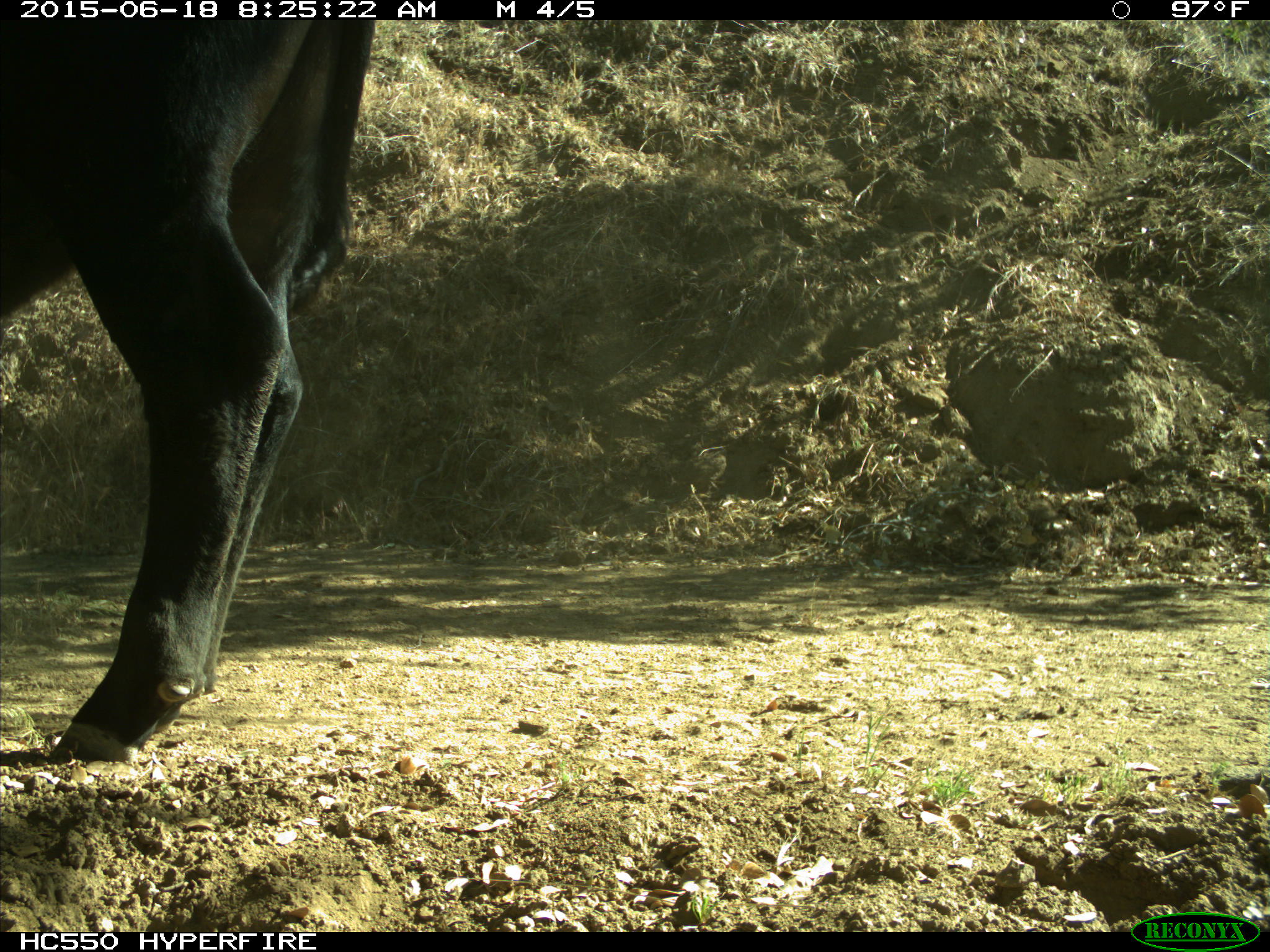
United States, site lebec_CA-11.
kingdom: Animalia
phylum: Chordata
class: Mammalia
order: Artiodactyla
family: Bovidae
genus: Bos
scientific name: Bos taurus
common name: domestic cow